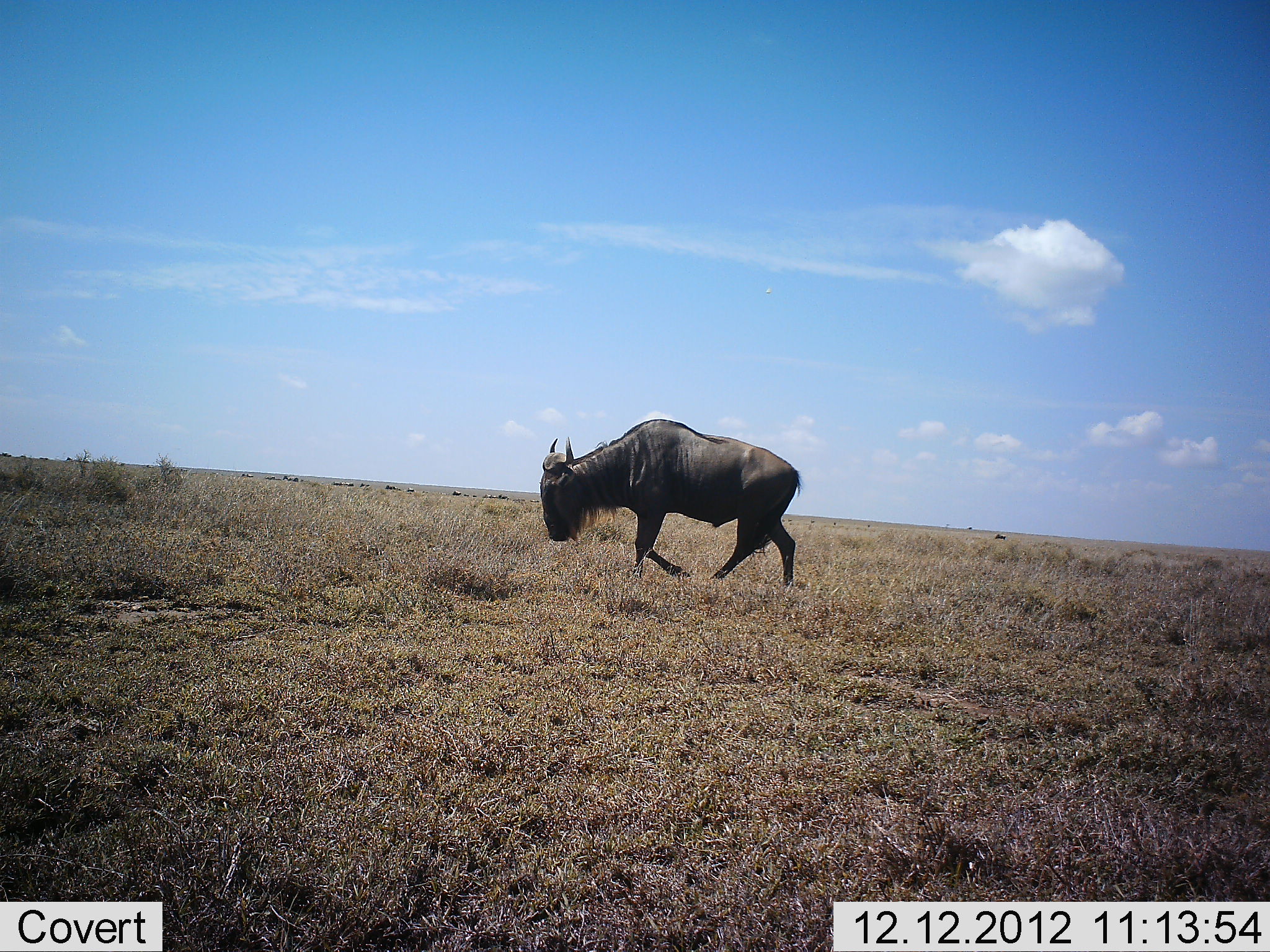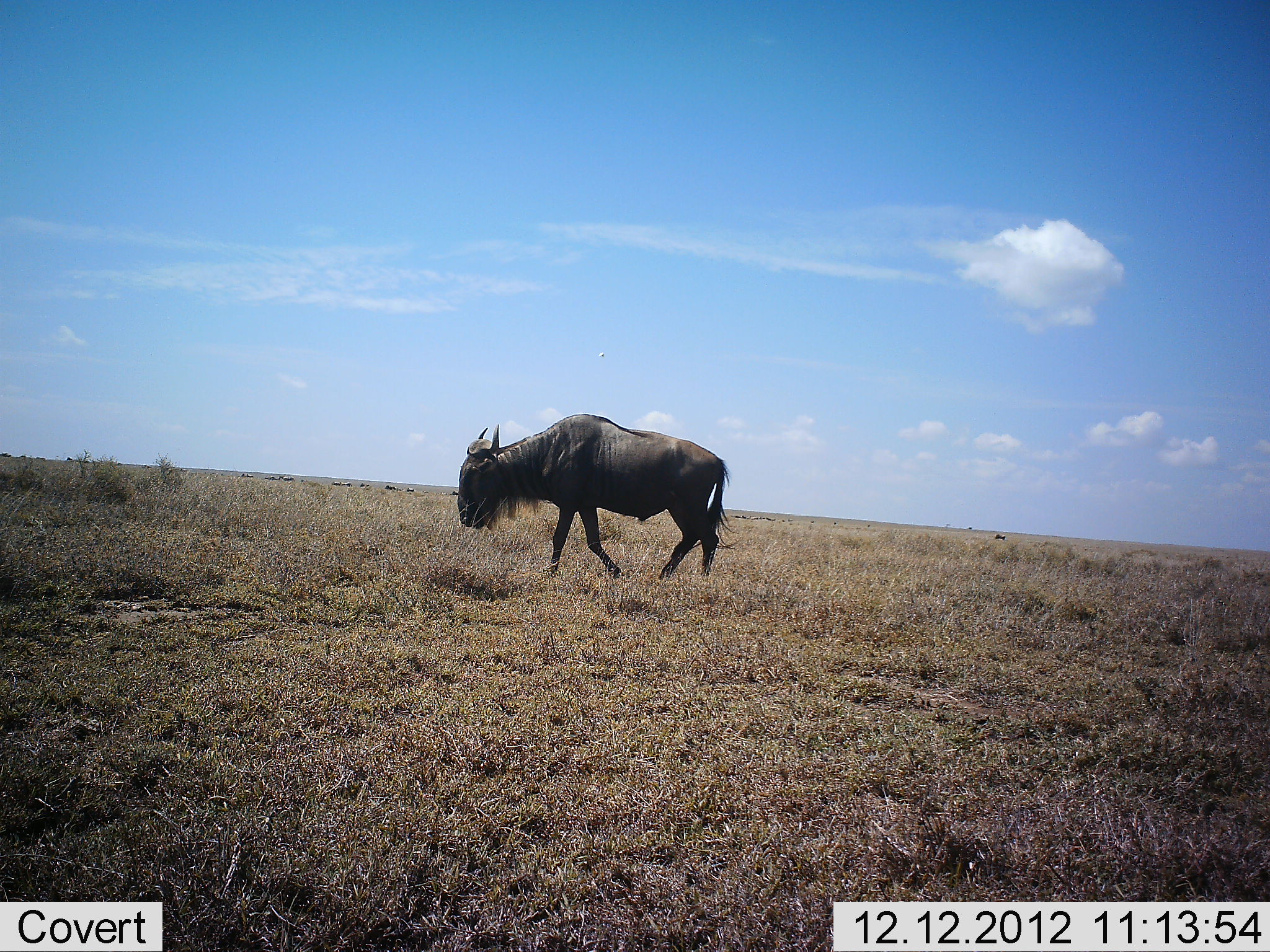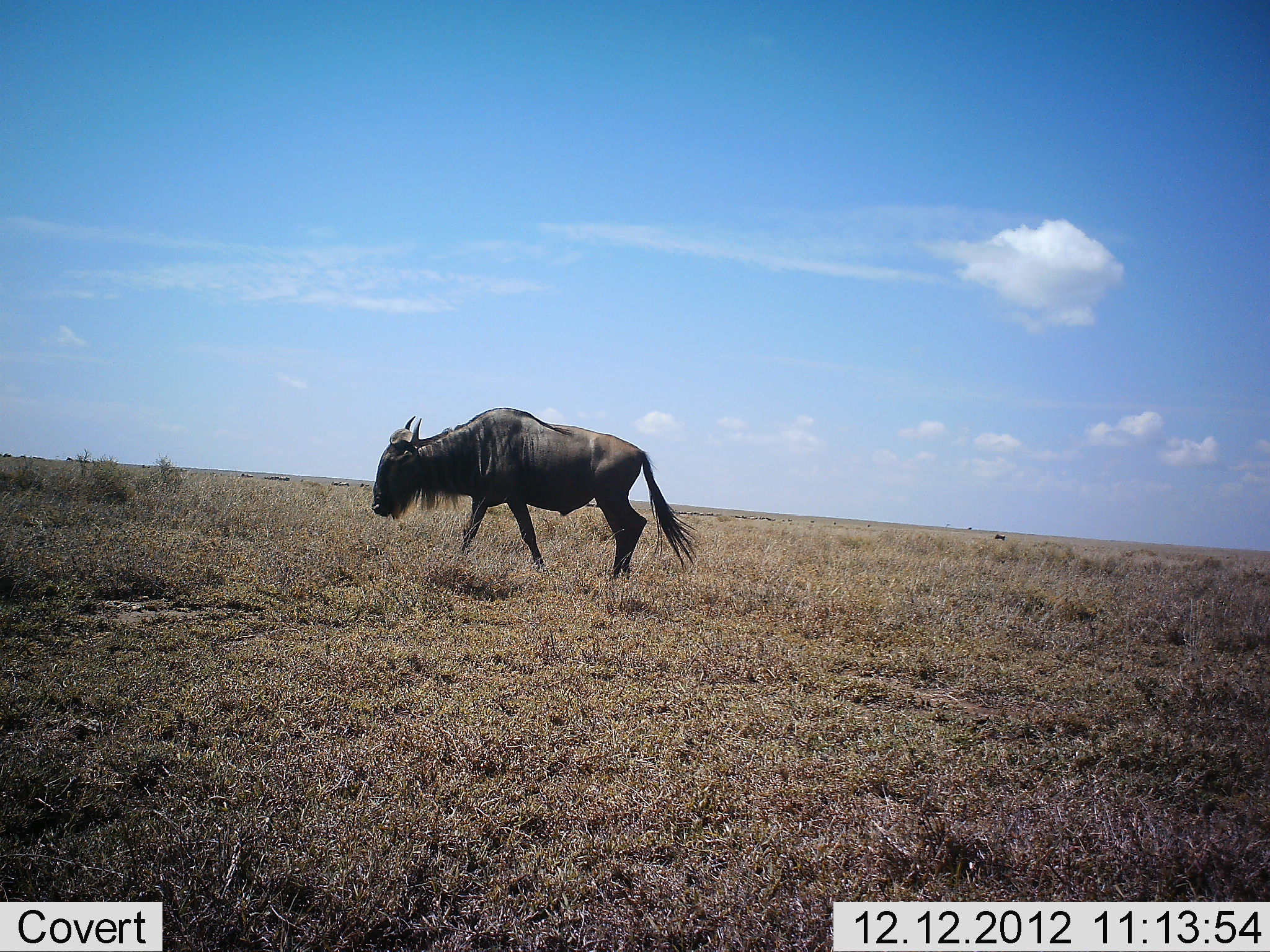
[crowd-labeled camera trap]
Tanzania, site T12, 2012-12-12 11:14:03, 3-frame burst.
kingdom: Animalia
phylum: Chordata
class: Mammalia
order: Artiodactyla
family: Bovidae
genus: Connochaetes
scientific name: Connochaetes taurinus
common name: blue wildebeest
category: wildebeest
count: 1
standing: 10%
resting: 0%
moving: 100%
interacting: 0%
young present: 0%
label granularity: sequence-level